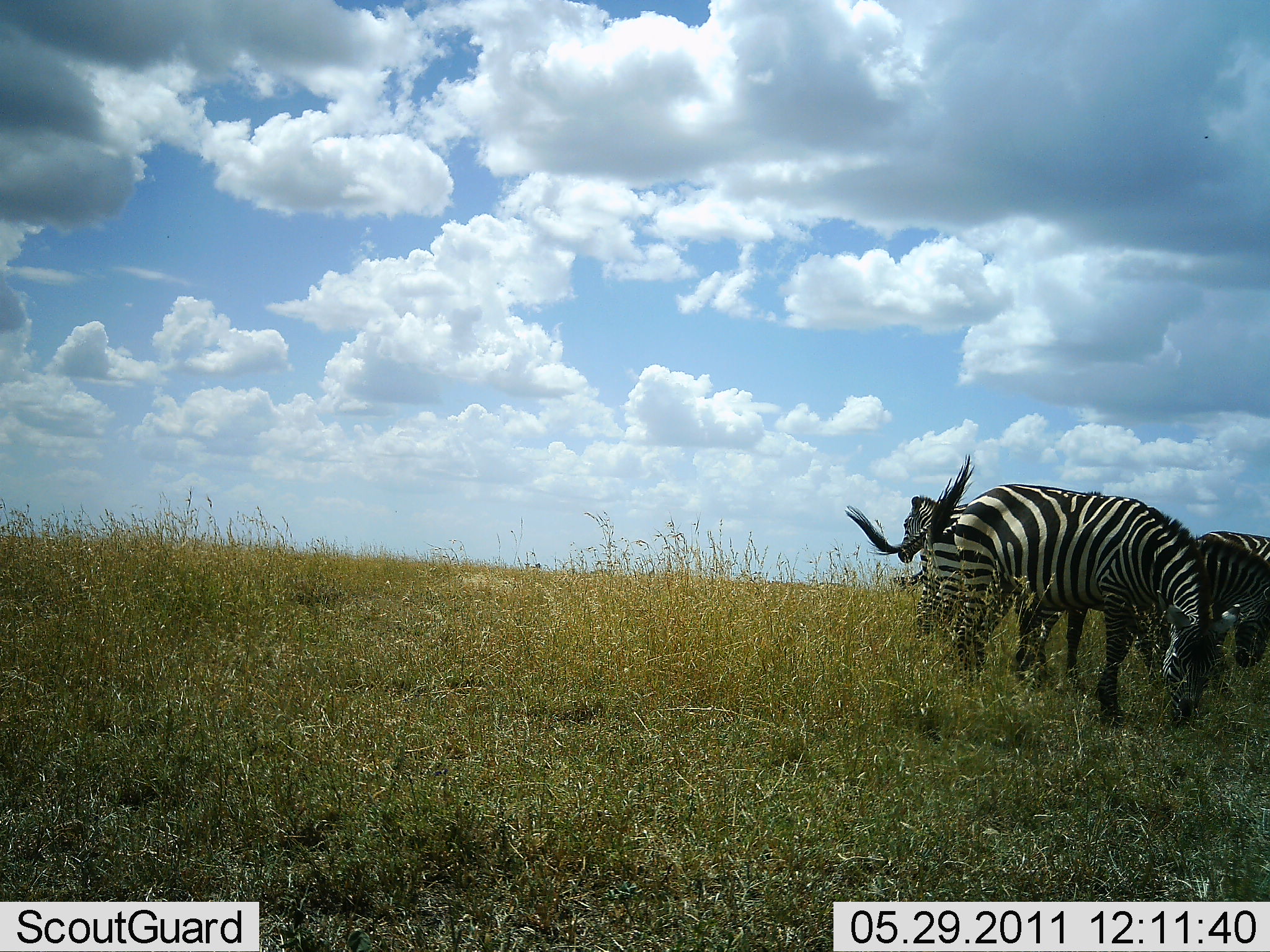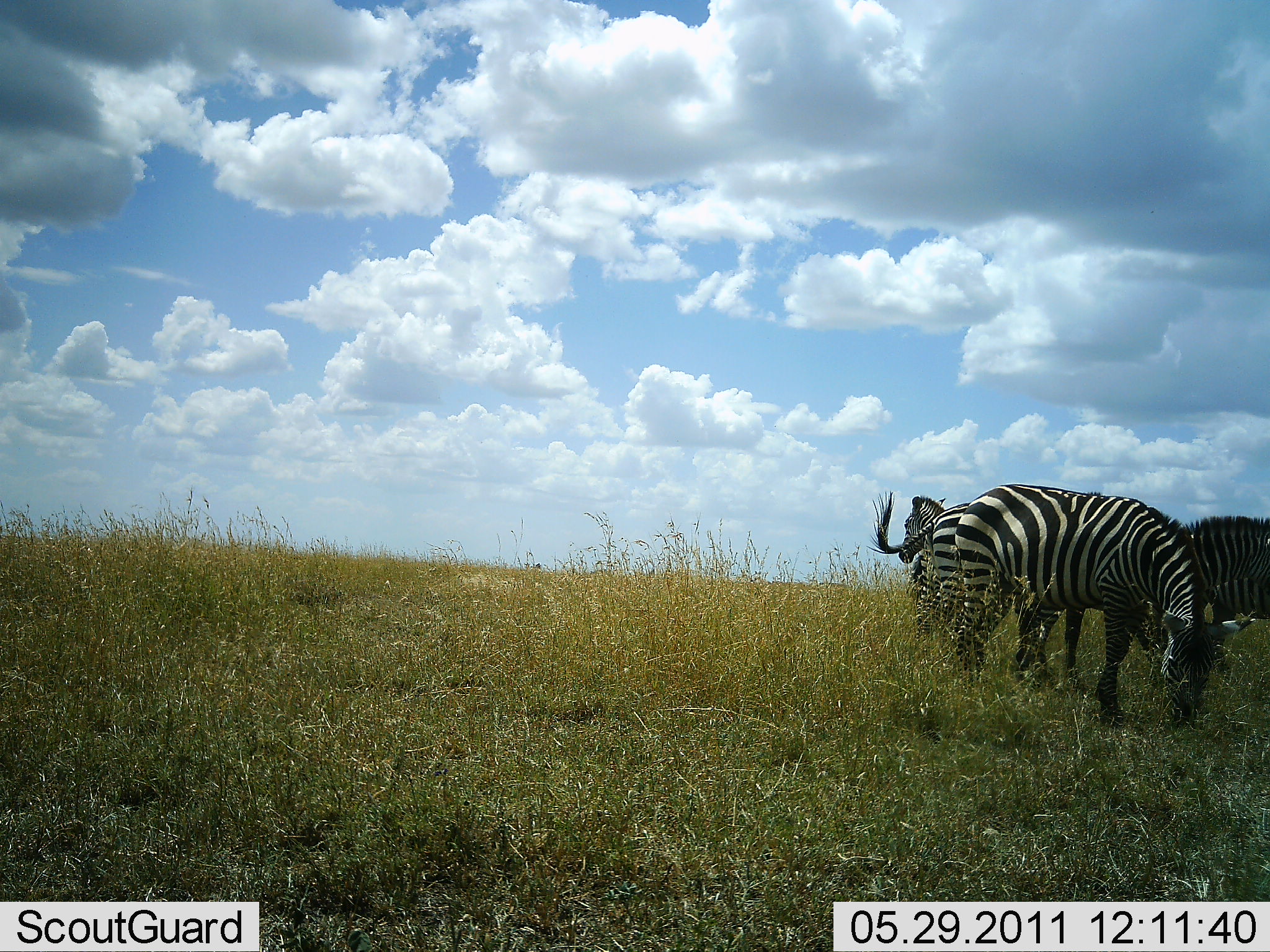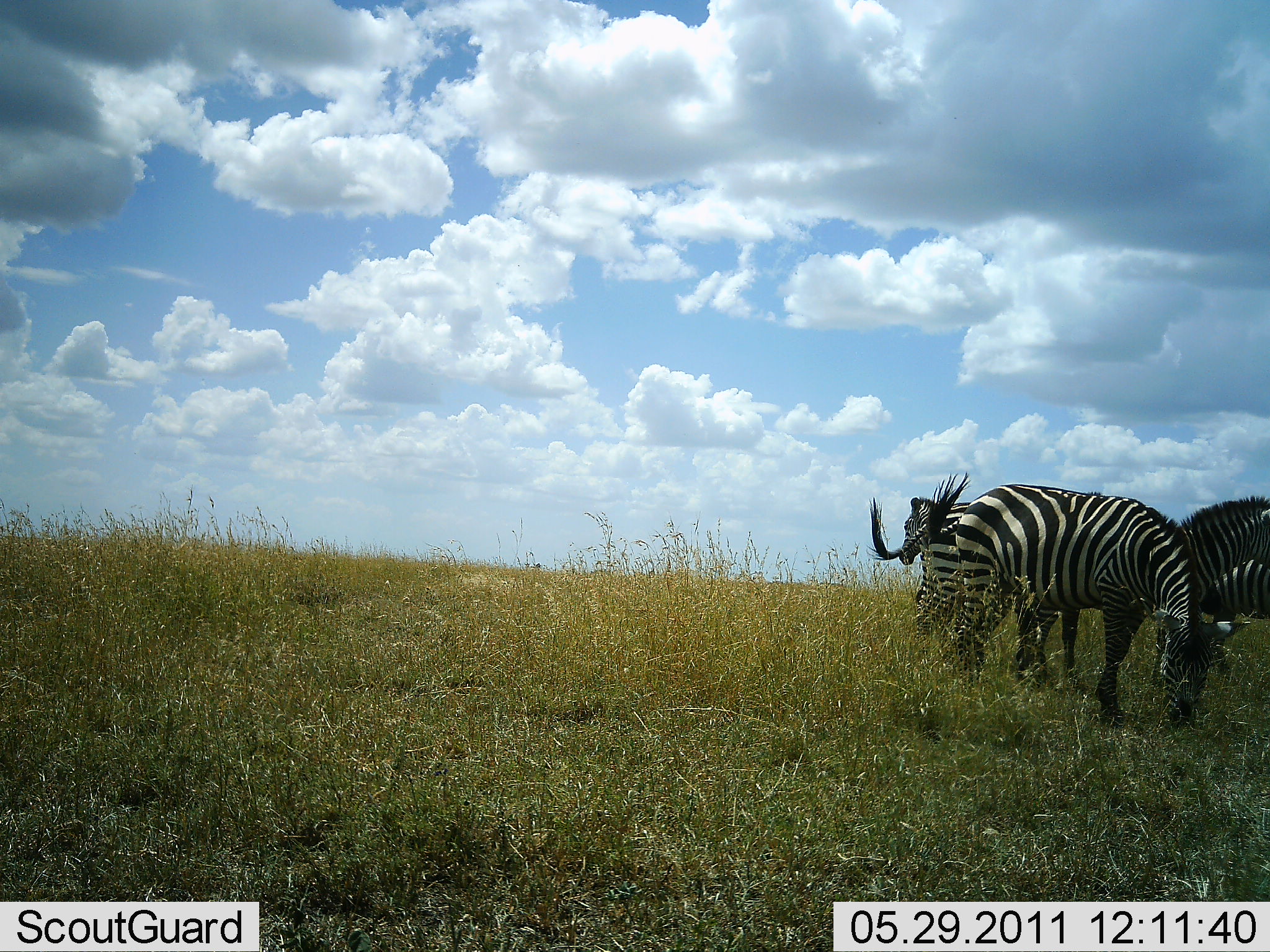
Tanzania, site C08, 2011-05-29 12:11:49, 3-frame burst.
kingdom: Animalia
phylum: Chordata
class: Mammalia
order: Perissodactyla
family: Equidae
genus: Equus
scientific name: Equus quagga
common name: plains zebra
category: zebra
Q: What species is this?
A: Zebra (plains zebra) (Equus quagga).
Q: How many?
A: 4.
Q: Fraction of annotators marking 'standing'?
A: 67%.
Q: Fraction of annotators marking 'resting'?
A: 0%.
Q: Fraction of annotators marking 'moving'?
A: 0%.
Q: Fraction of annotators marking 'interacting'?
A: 8%.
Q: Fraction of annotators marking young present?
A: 0%.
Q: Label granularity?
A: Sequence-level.